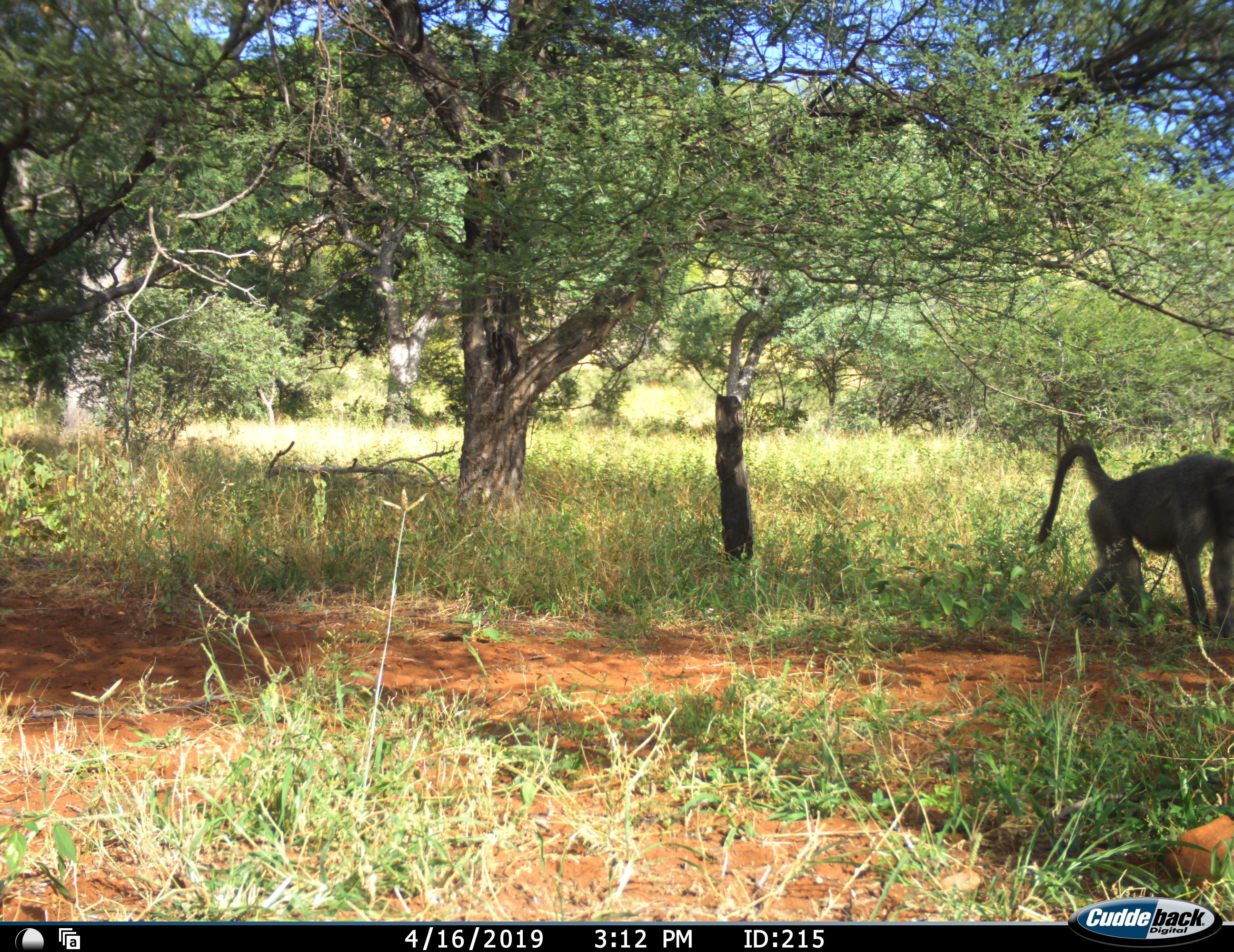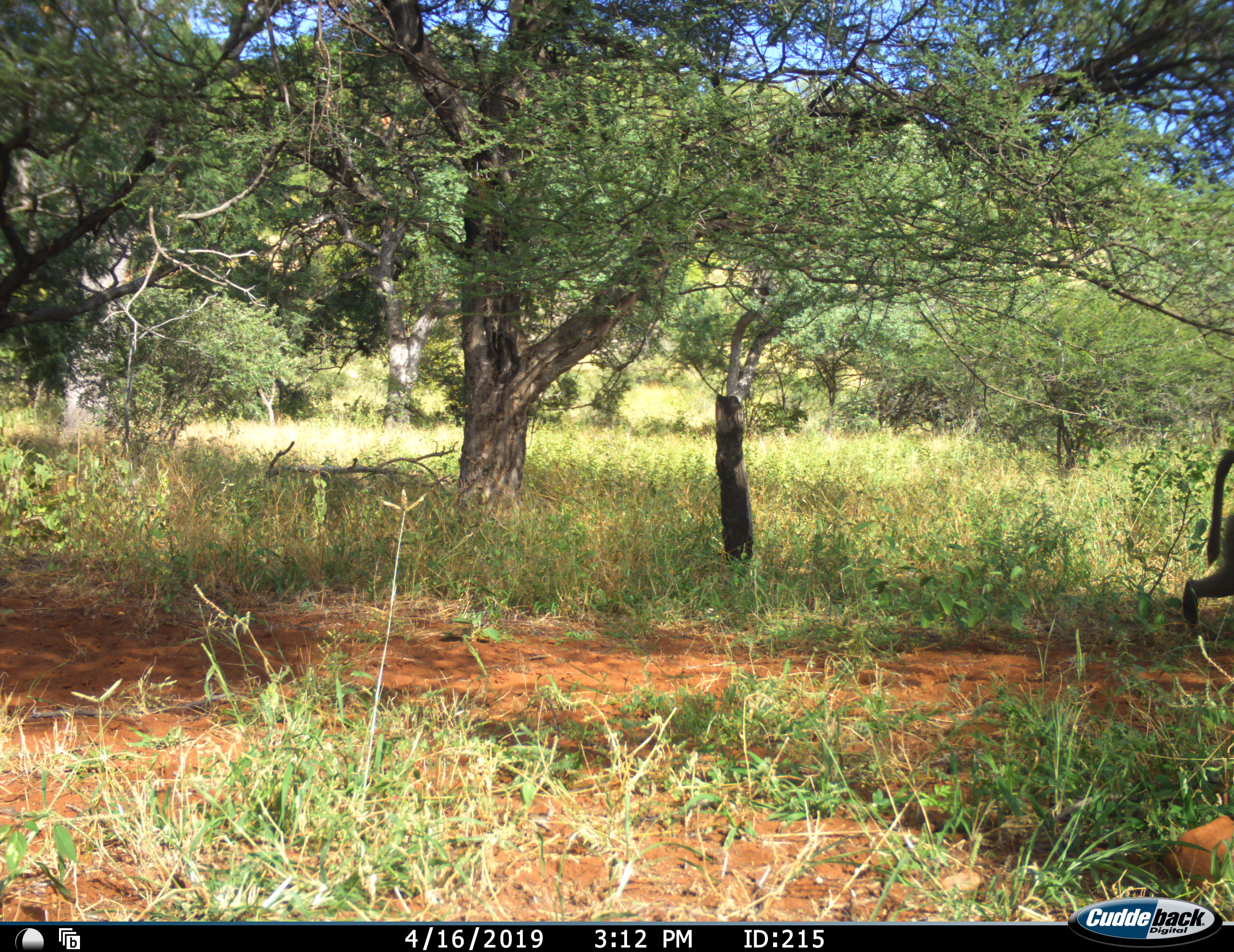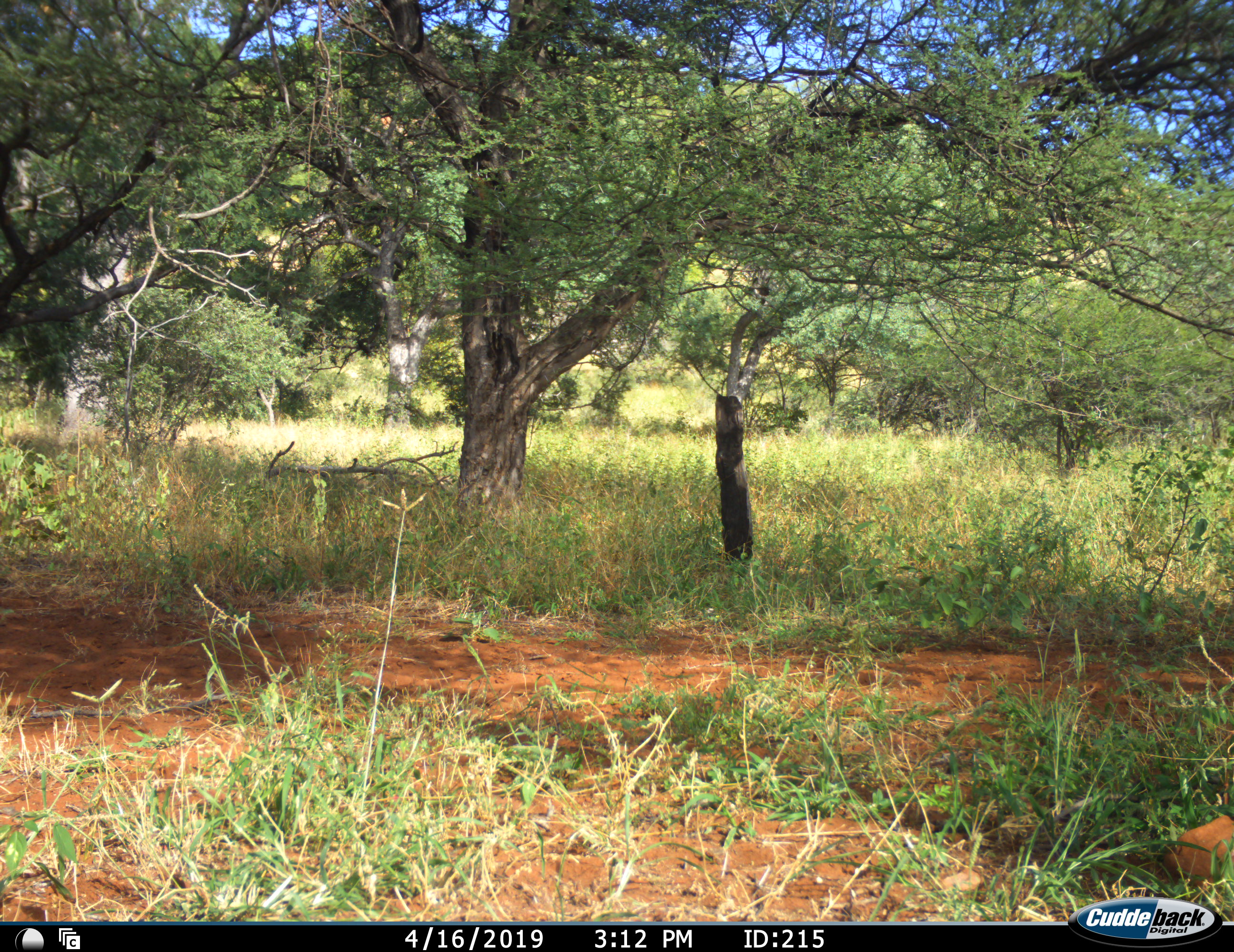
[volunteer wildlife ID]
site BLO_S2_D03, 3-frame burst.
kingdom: Animalia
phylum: Chordata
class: Mammalia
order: Primates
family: Cercopithecidae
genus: Papio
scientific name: Papio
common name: baboon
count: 1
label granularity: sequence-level